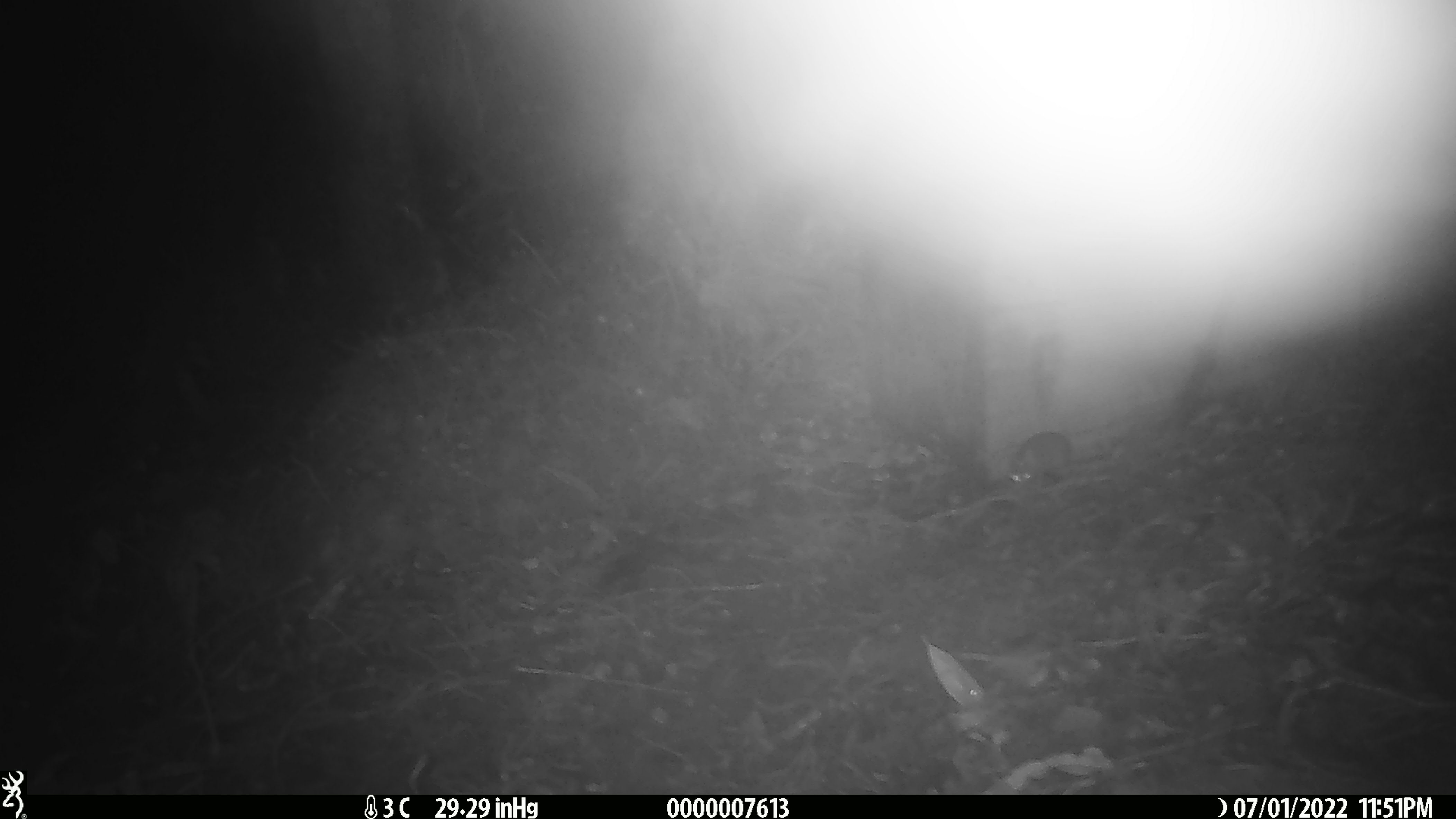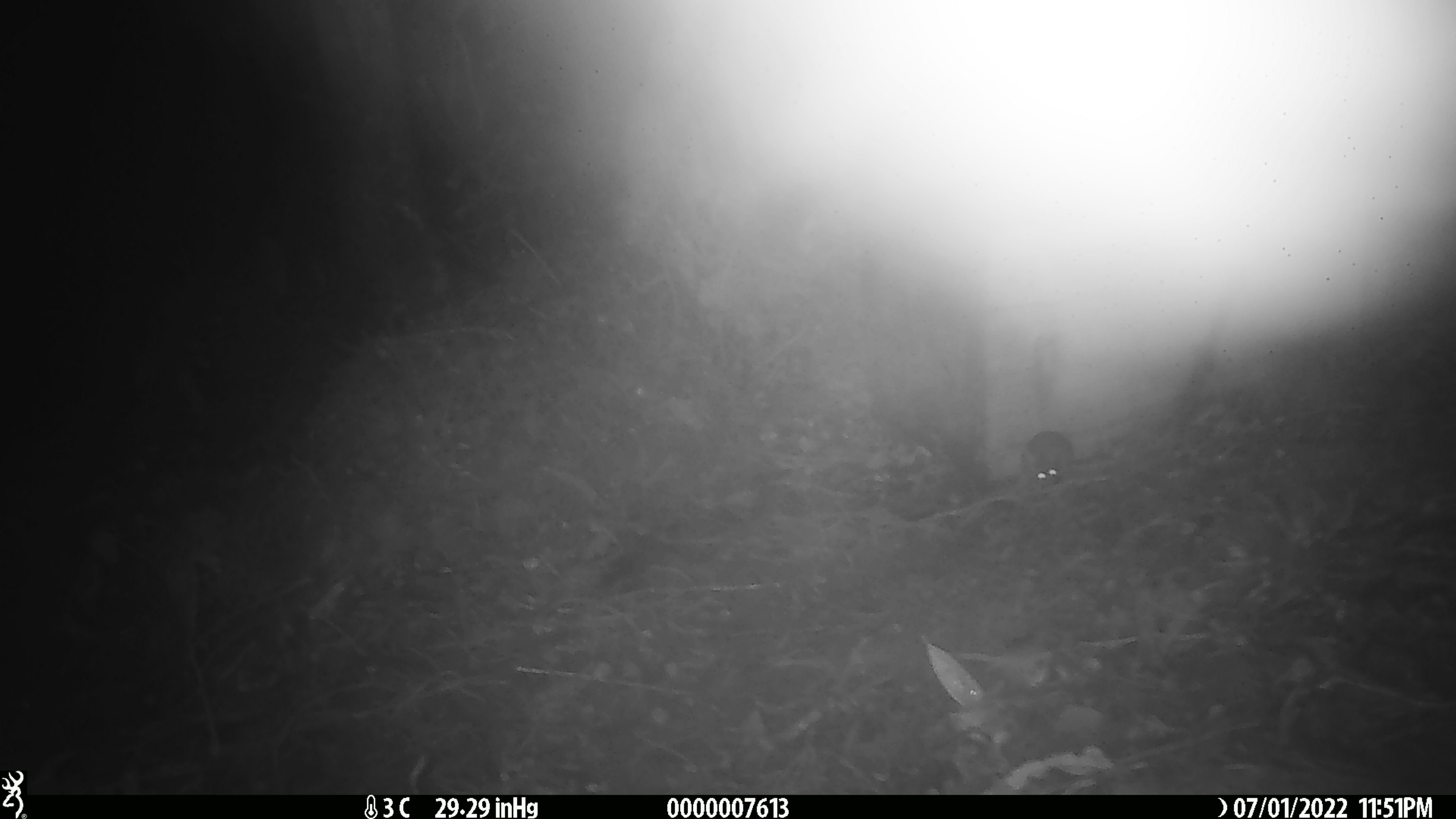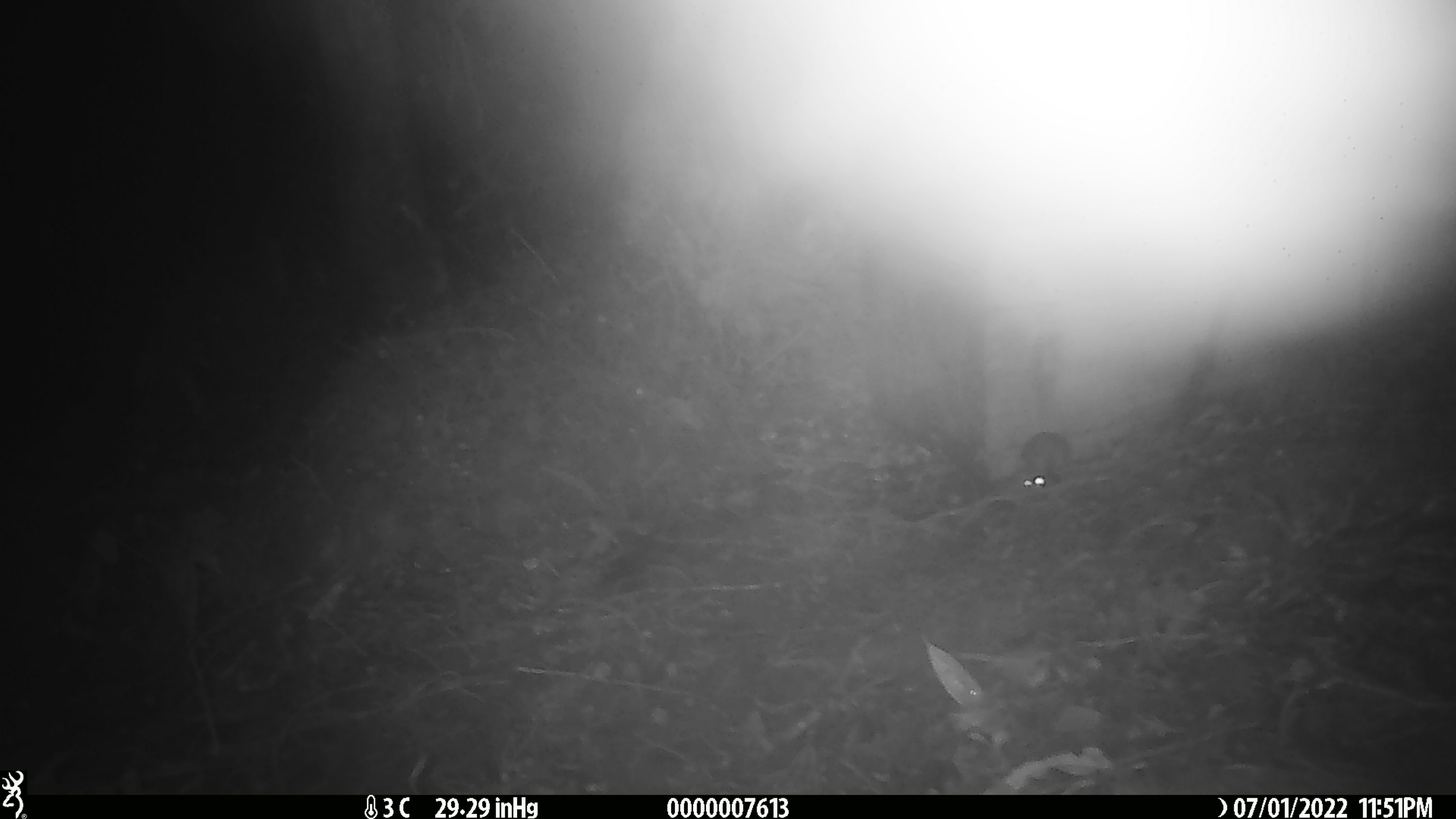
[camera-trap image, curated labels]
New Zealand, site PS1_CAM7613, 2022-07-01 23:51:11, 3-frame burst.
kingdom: Animalia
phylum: Chordata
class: Mammalia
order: Rodentia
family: Muridae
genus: Mus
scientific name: Mus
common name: mouse